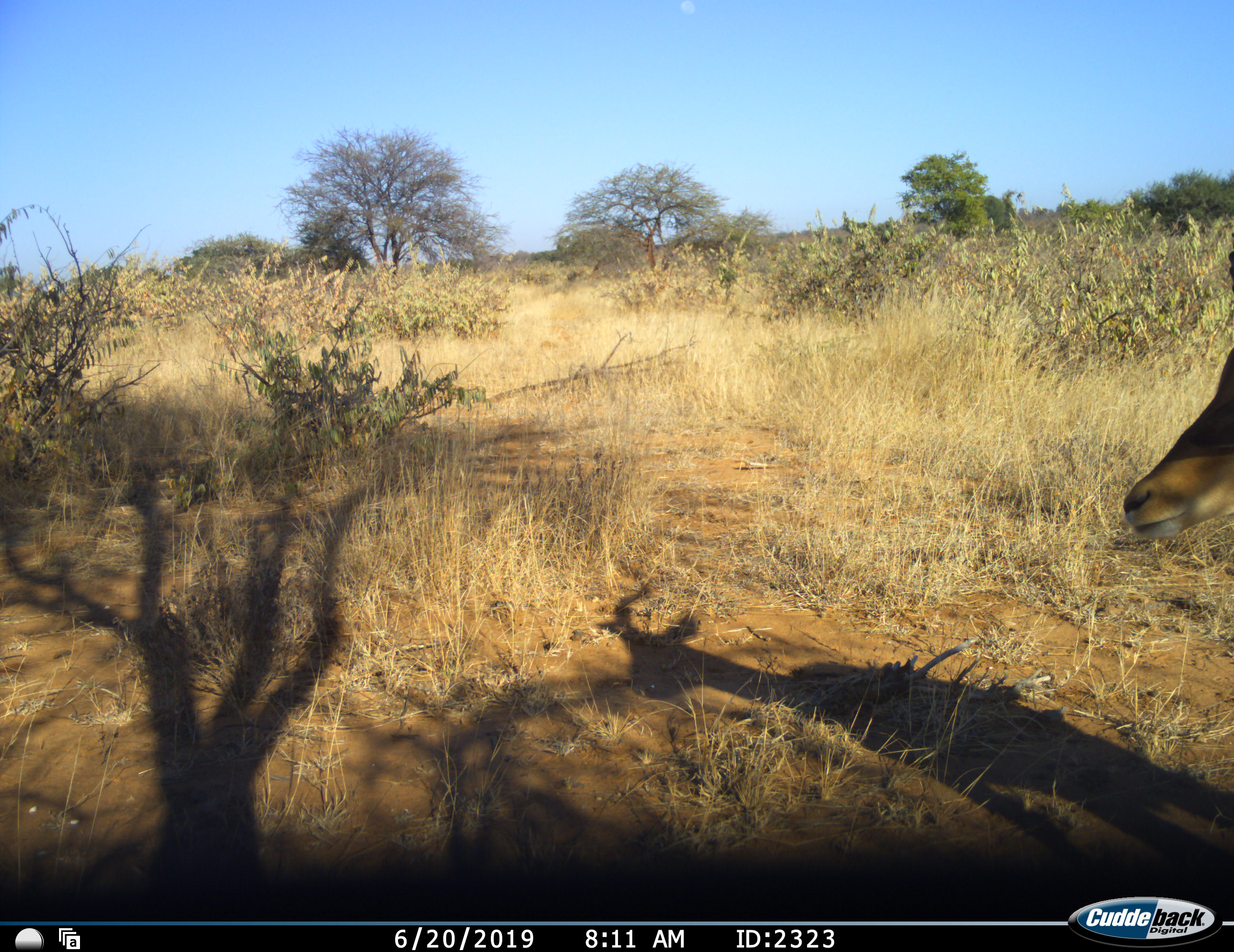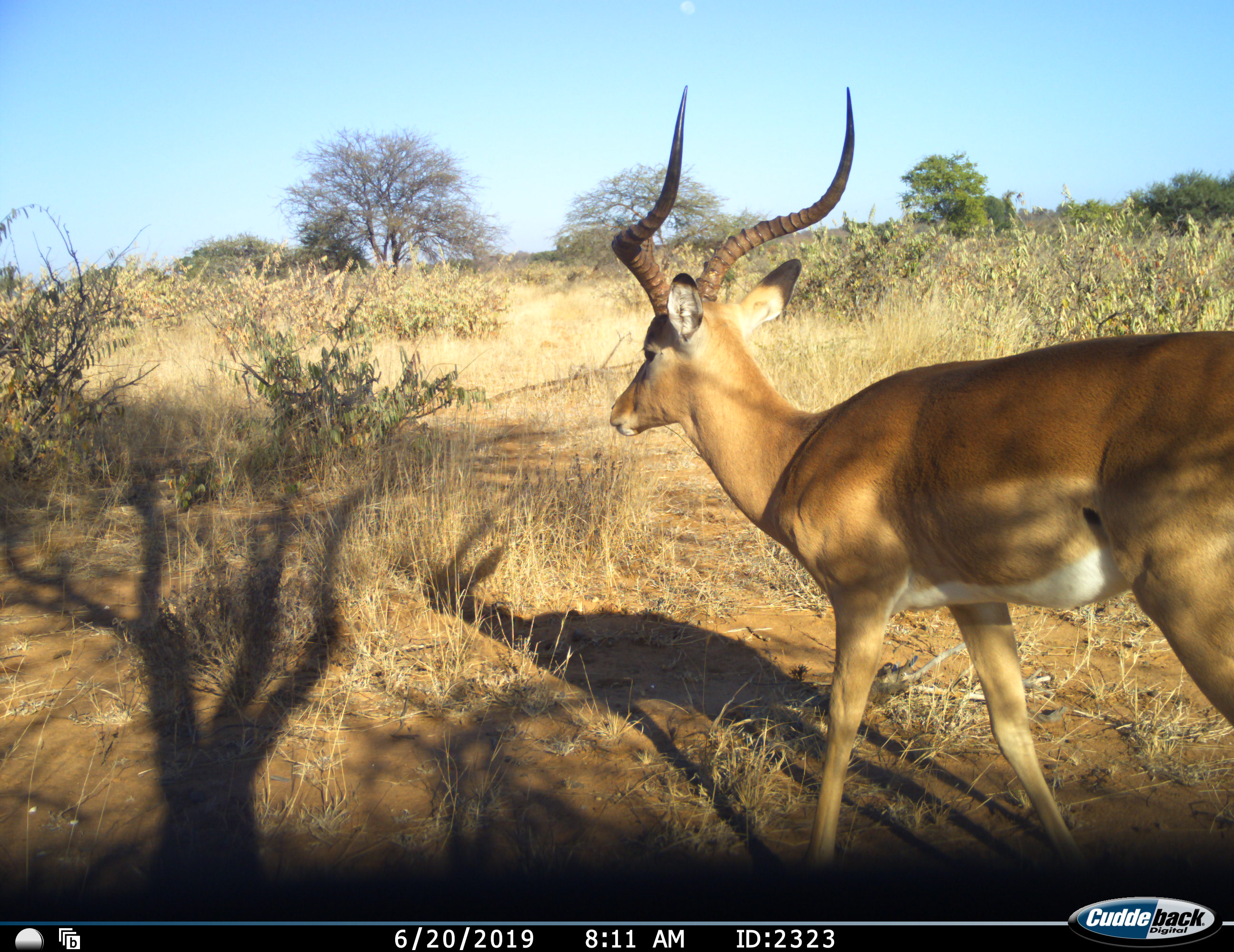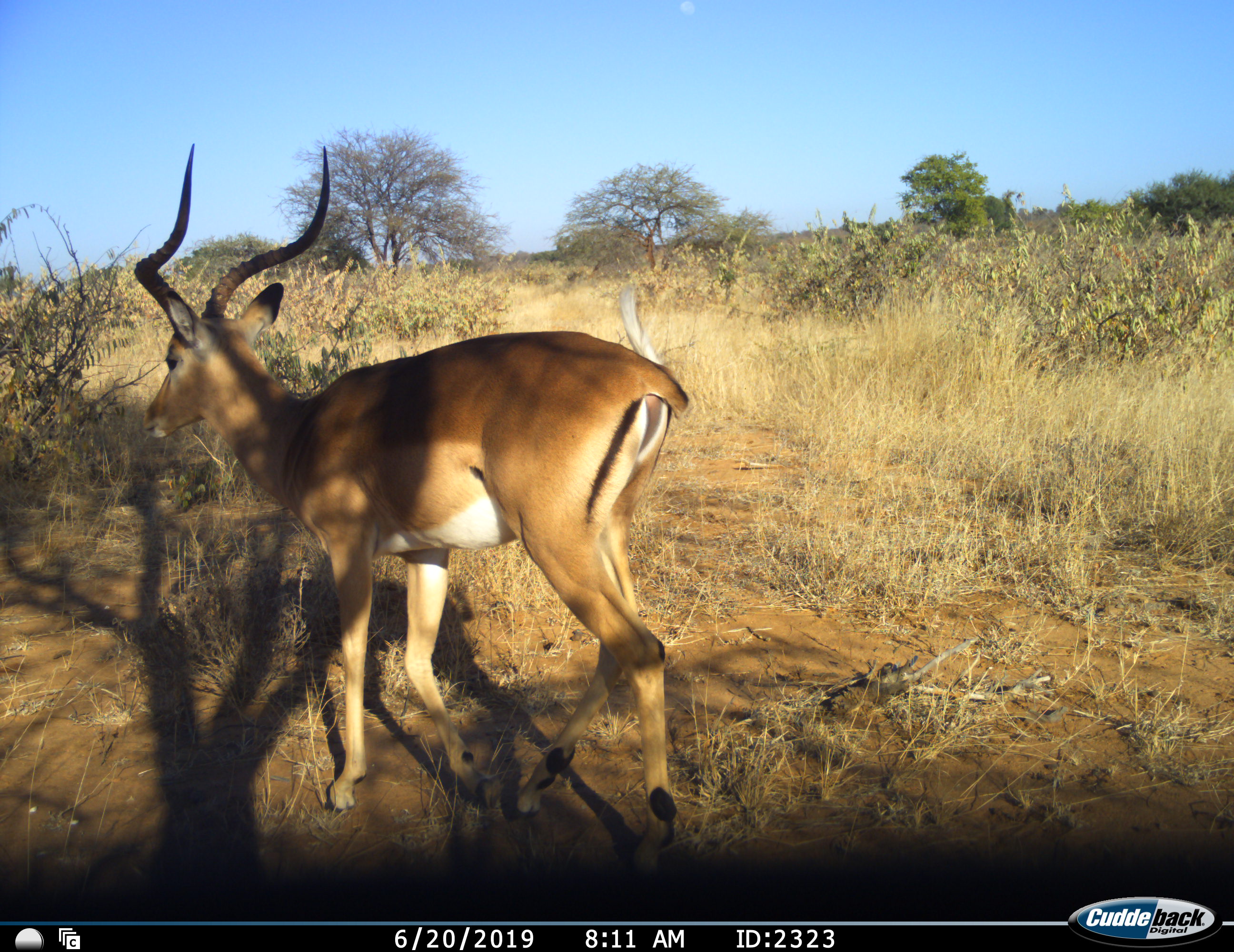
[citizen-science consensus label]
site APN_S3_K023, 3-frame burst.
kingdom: Animalia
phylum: Chordata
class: Mammalia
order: Artiodactyla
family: Bovidae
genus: Aepyceros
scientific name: Aepyceros melampus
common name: impala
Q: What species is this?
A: Impala (Aepyceros melampus).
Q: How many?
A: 1.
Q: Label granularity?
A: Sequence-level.